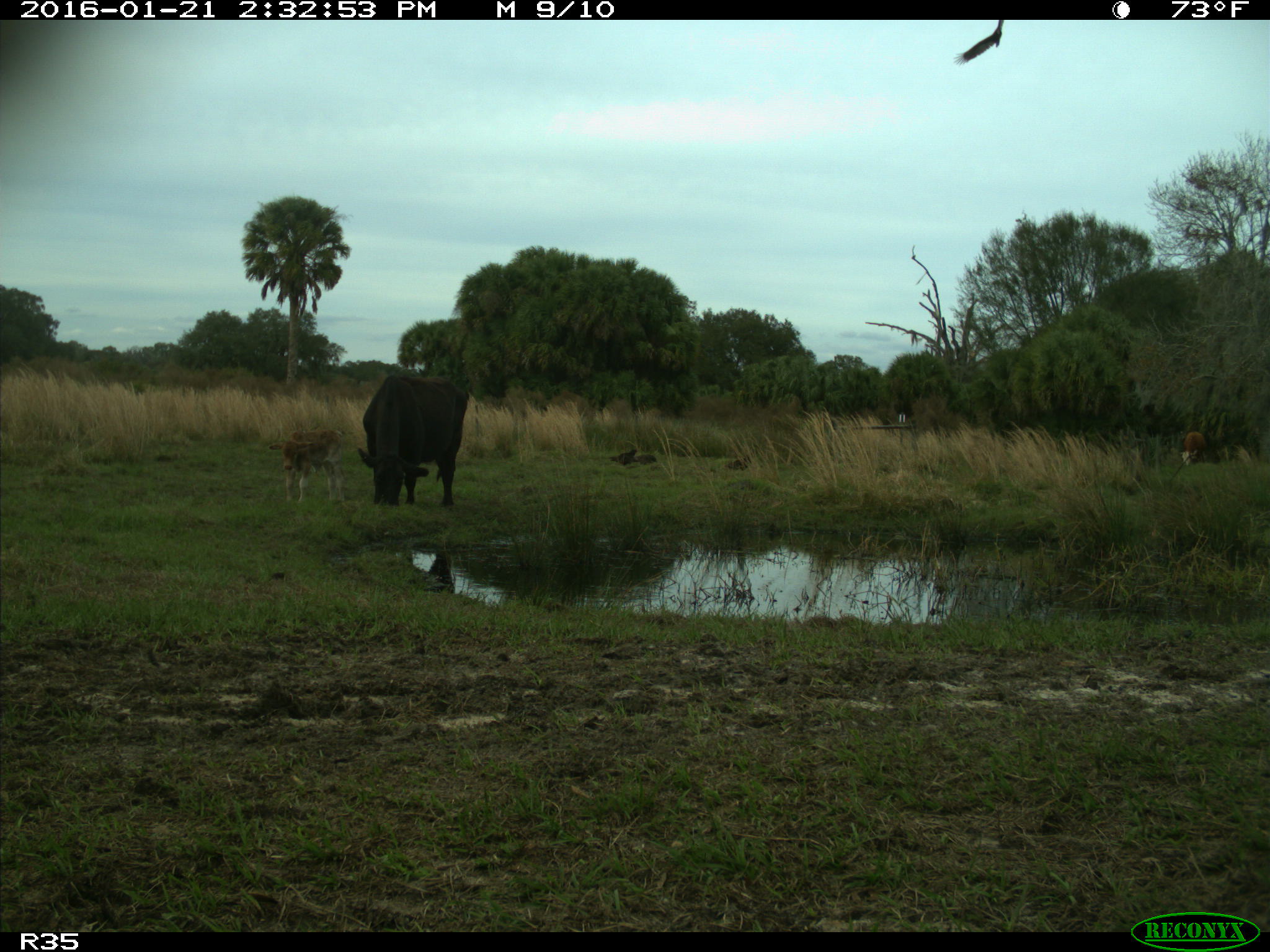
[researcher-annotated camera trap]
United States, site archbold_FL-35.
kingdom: Animalia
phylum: Chordata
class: Mammalia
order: Artiodactyla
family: Bovidae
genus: Bos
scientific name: Bos taurus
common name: domestic cow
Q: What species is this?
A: Bos taurus (domestic cow).